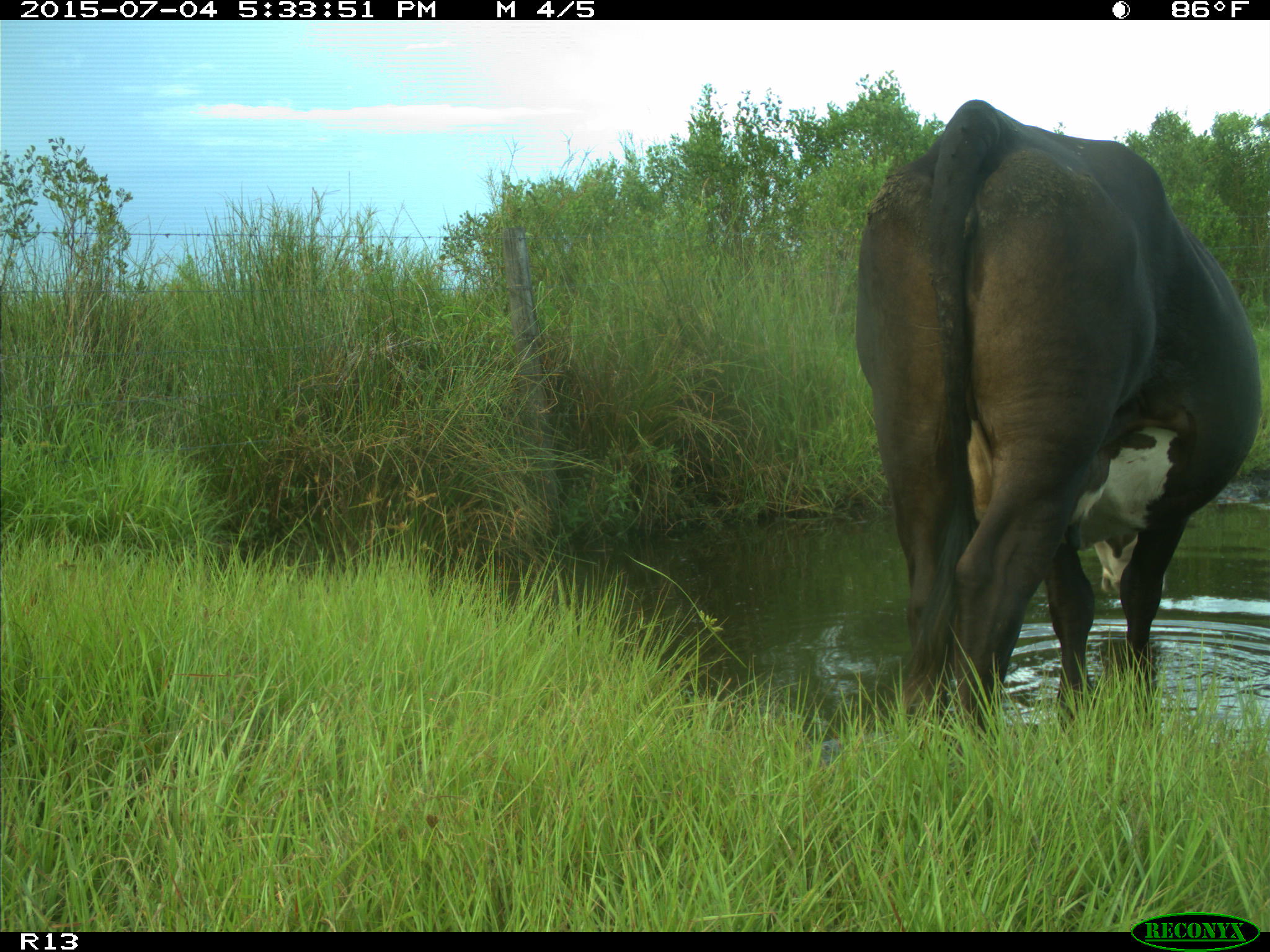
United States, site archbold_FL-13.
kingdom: Animalia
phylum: Chordata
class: Mammalia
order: Artiodactyla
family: Bovidae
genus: Bos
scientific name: Bos taurus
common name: domestic cow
Bos taurus (domestic cow).